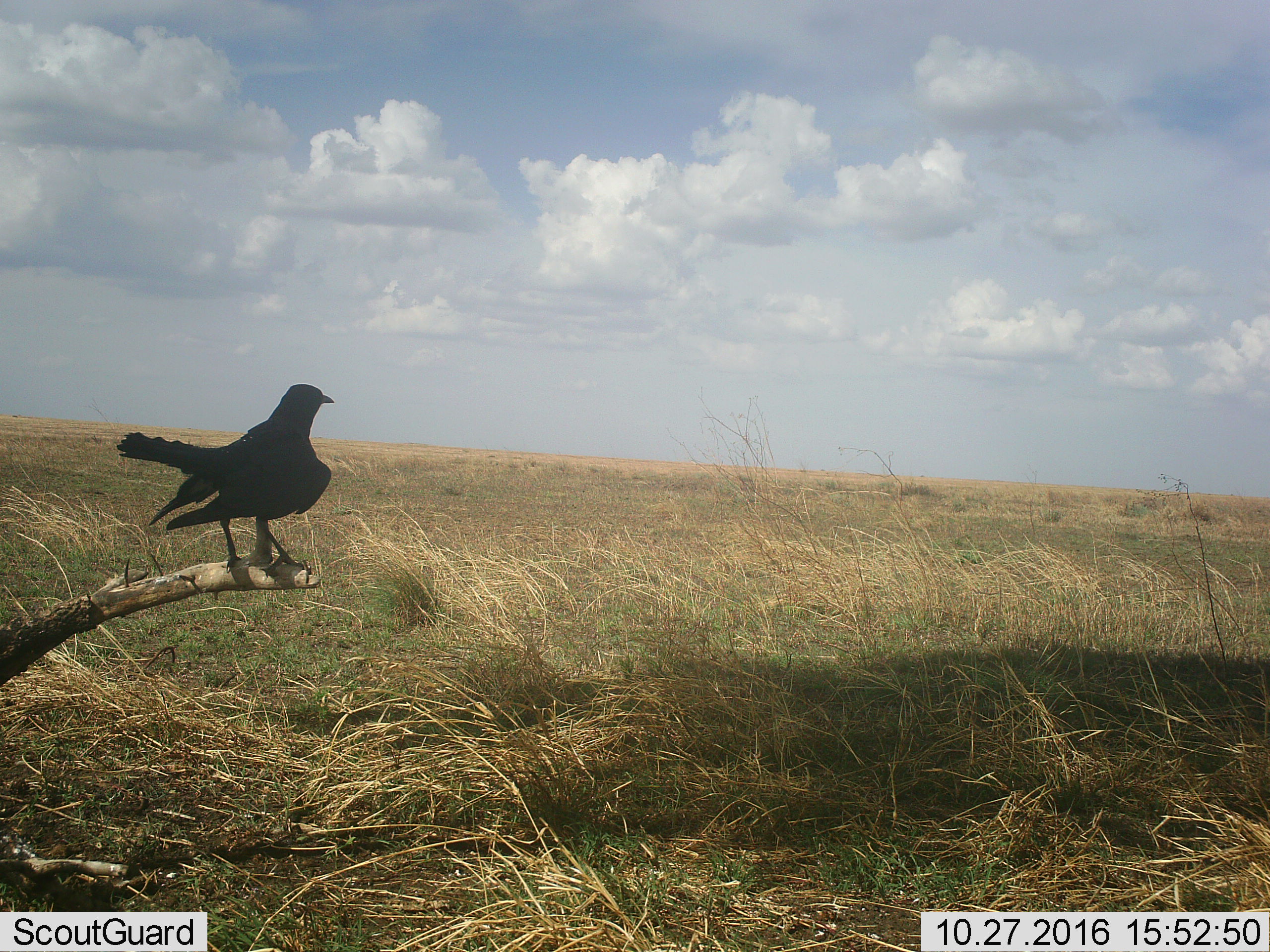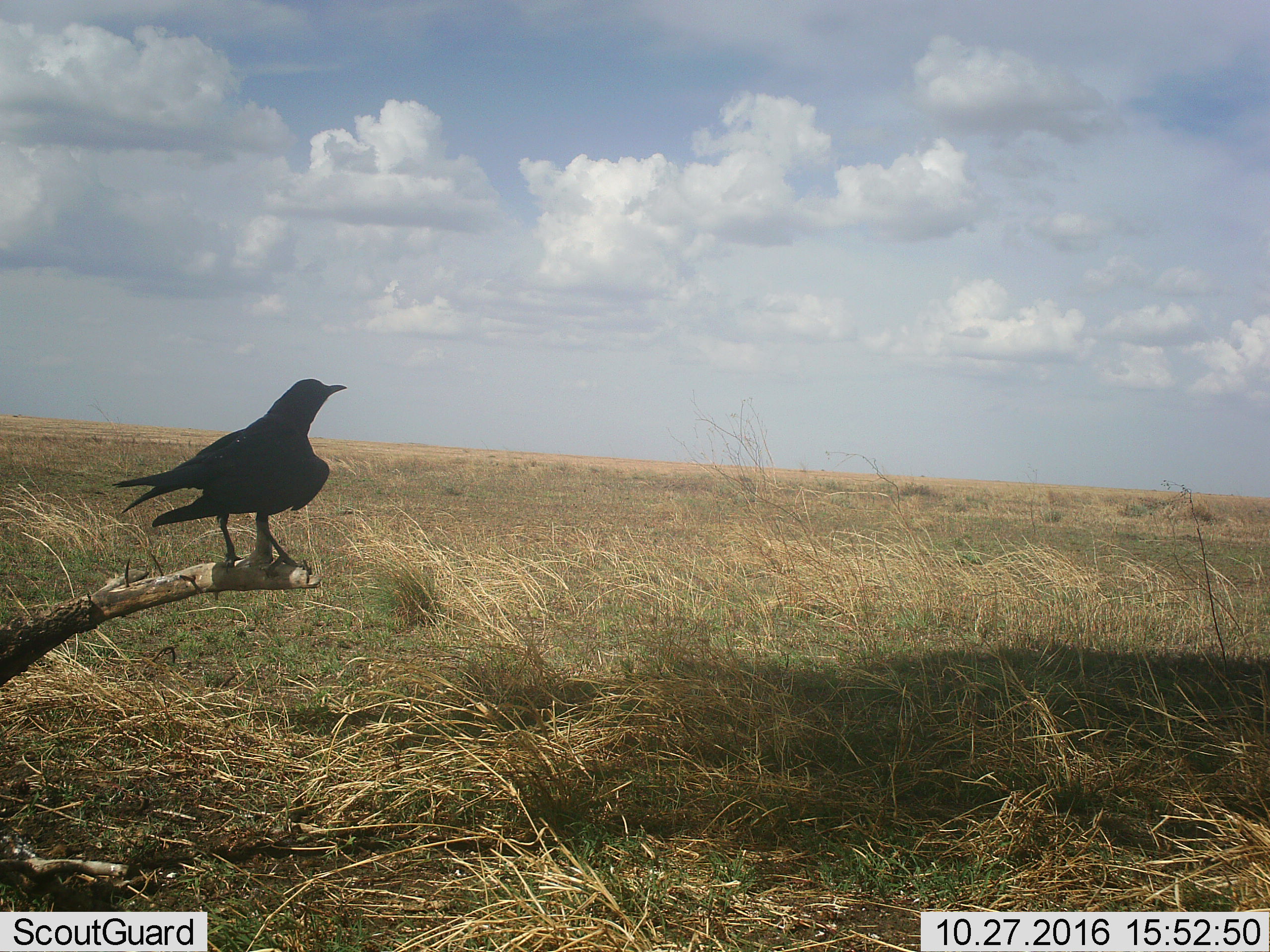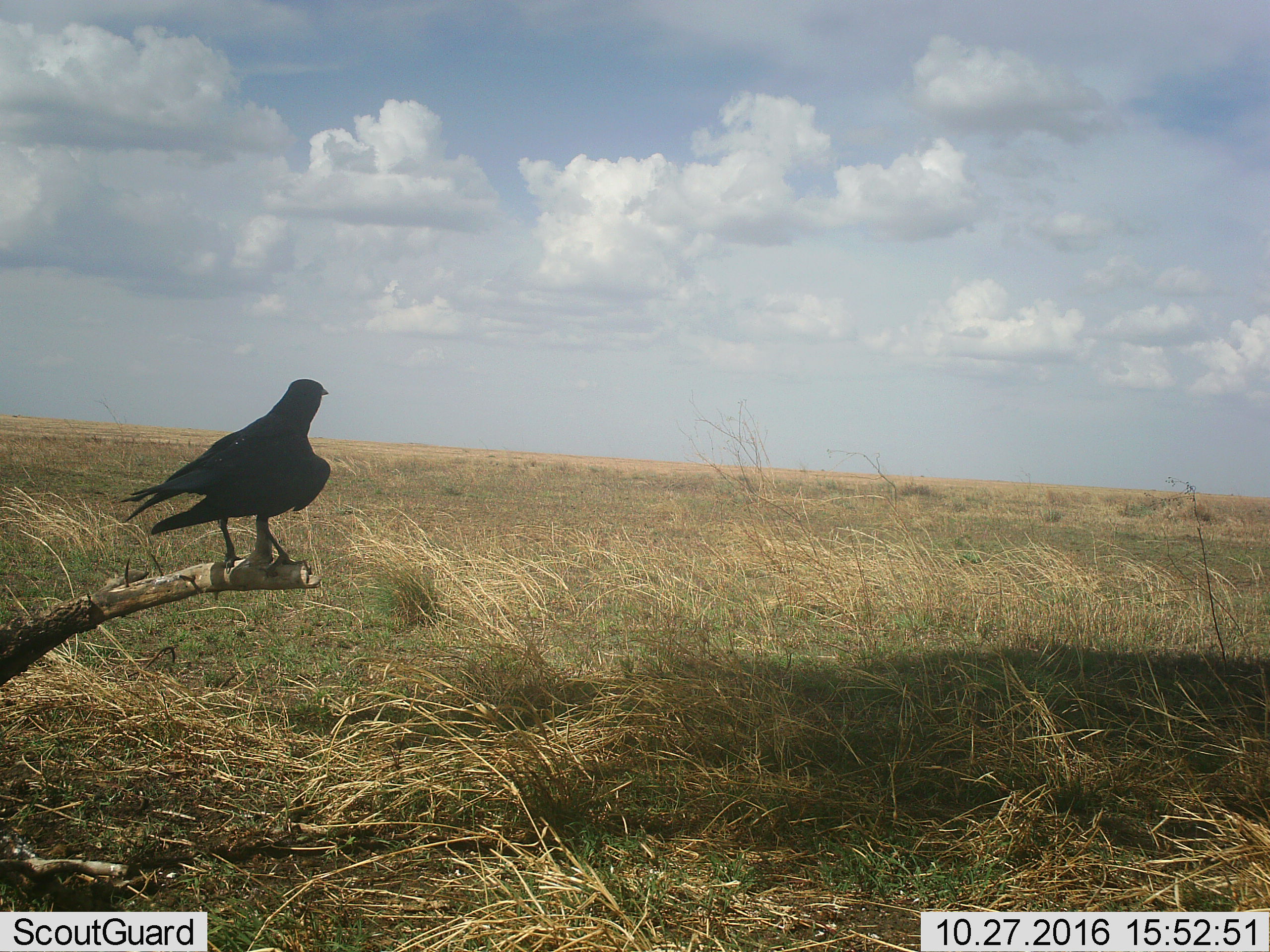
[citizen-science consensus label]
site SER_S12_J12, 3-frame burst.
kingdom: Animalia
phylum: Chordata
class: Aves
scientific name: Aves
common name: bird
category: birdother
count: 1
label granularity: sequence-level